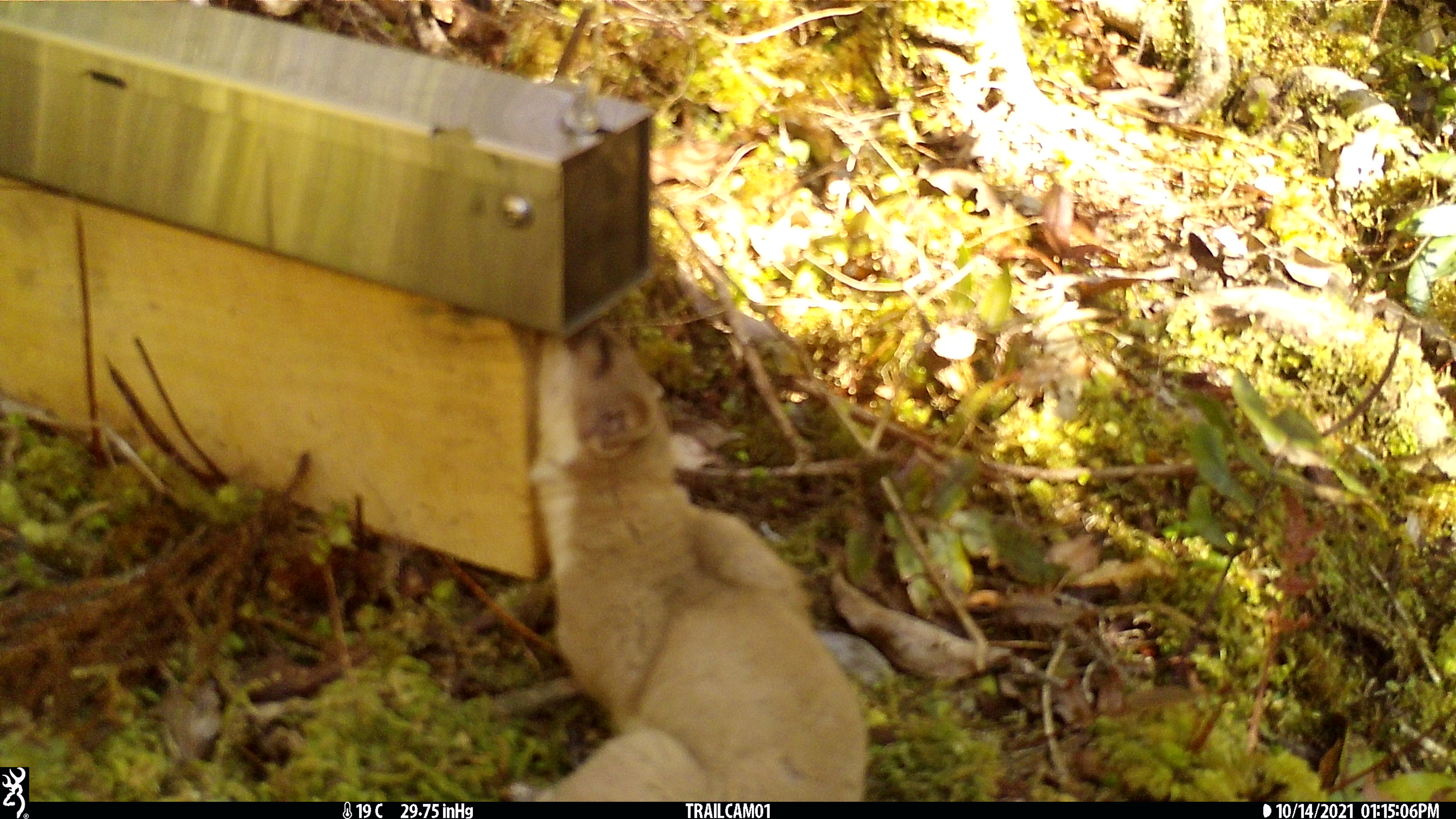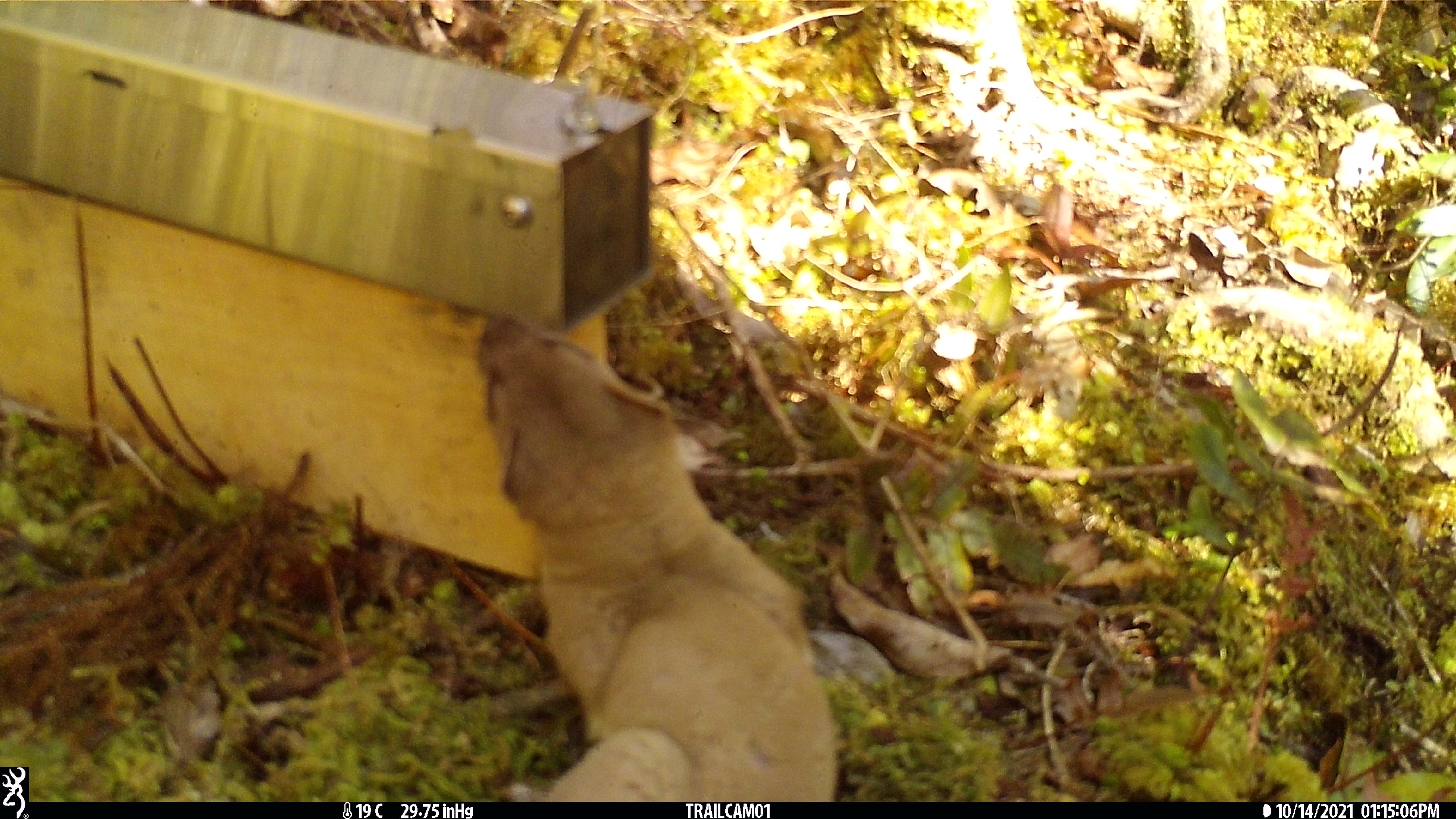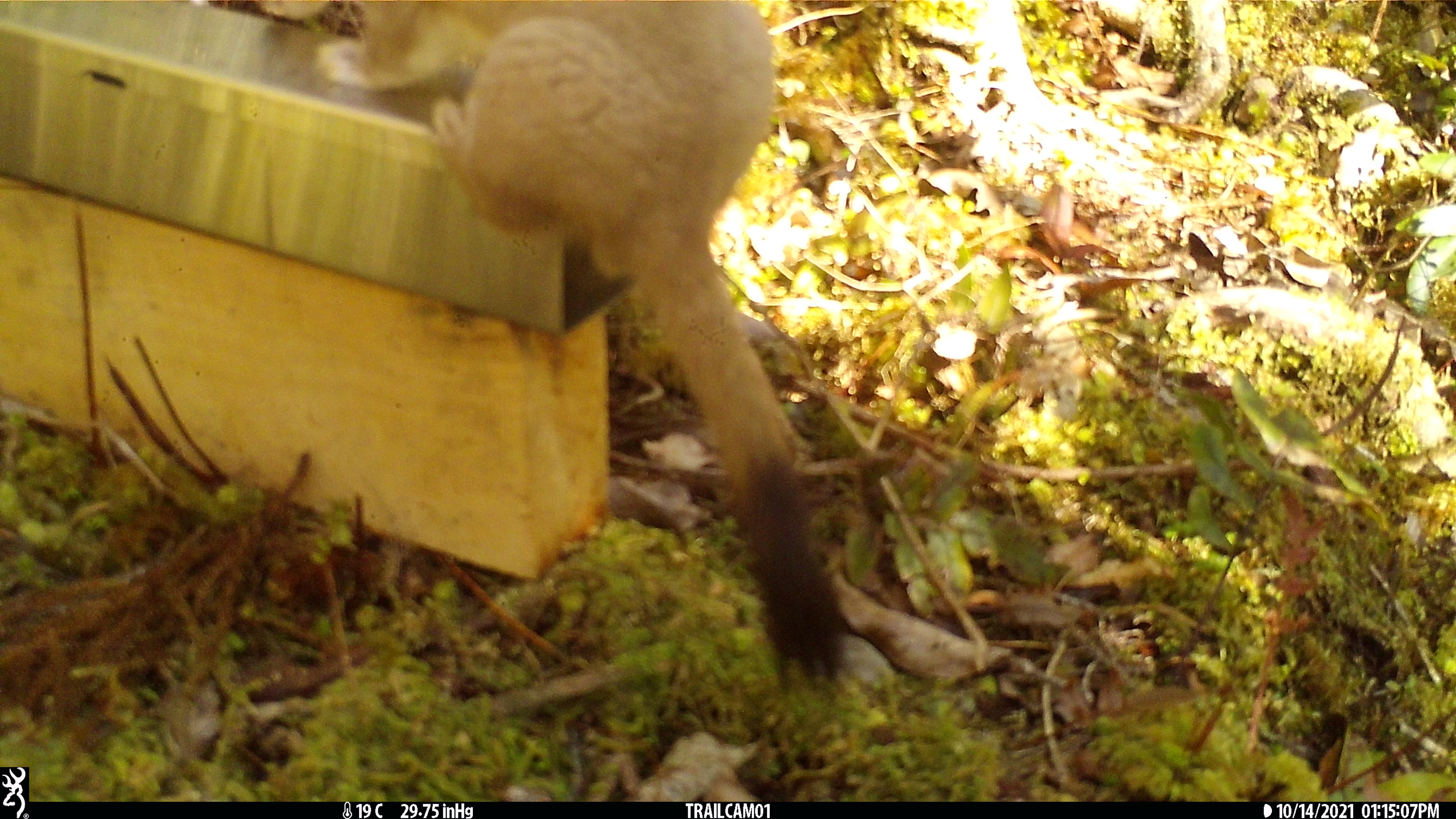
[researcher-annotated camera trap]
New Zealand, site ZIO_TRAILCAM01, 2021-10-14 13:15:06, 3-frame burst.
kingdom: Animalia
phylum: Chordata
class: Mammalia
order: Carnivora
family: Mustelidae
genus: Mustela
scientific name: Mustela erminea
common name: stoat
Stoat (Mustela erminea).